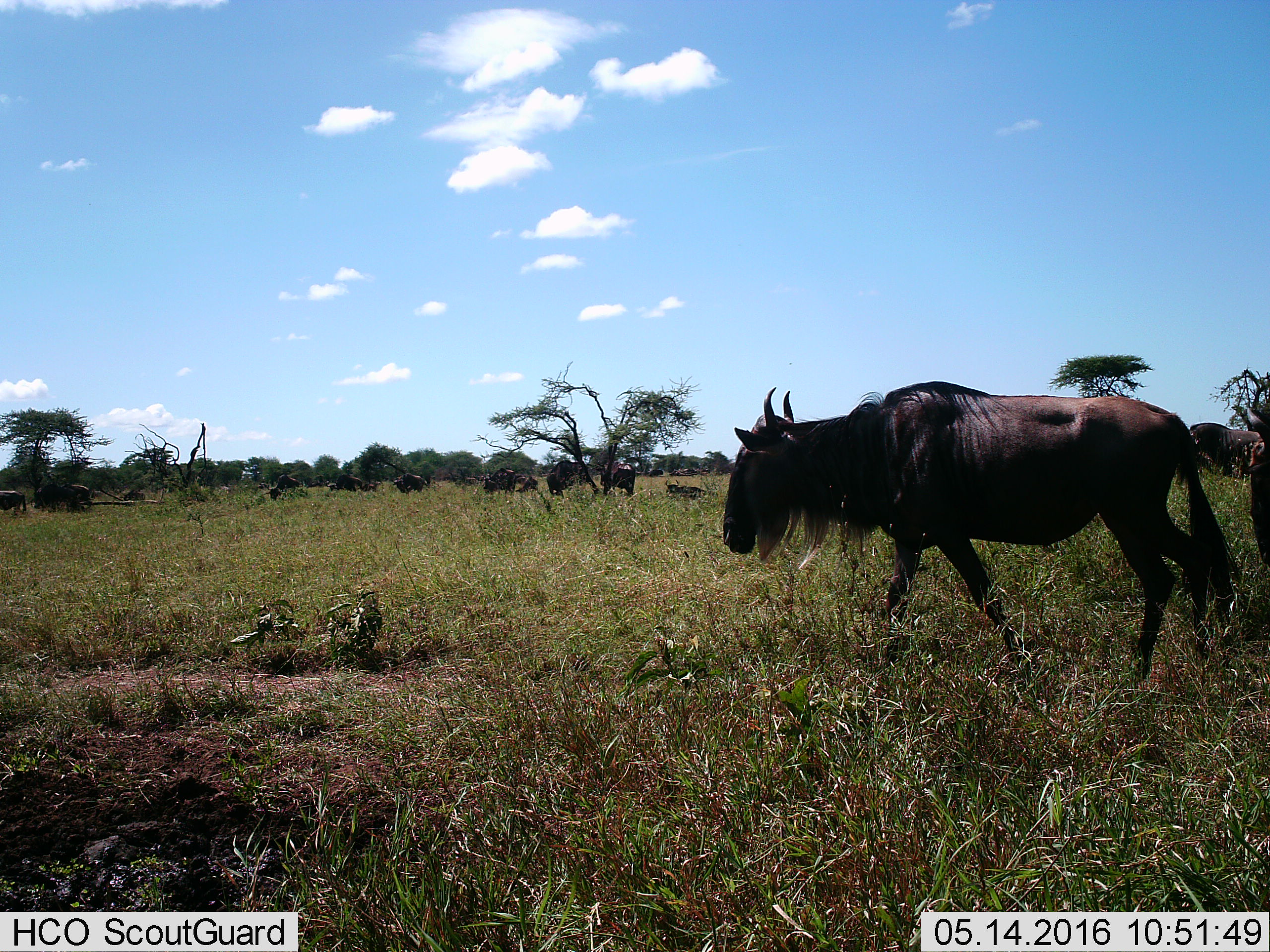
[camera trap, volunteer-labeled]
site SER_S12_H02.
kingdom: Animalia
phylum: Chordata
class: Mammalia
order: Artiodactyla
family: Bovidae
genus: Connochaetes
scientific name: Connochaetes taurinus taurinus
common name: blue wildebeest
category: wildebeestblue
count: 11-50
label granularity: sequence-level